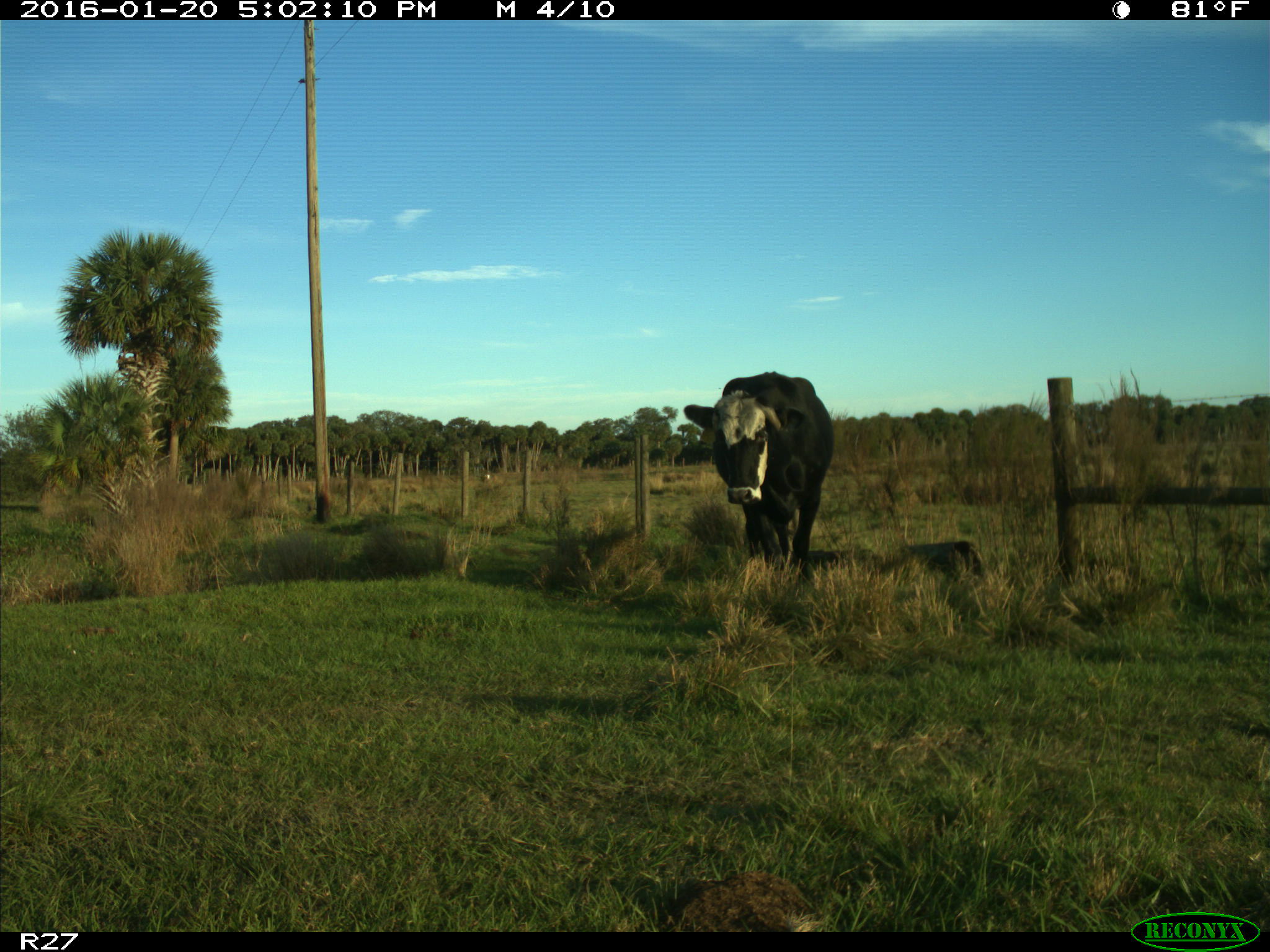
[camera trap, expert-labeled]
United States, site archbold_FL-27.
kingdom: Animalia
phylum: Chordata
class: Mammalia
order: Artiodactyla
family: Bovidae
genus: Bos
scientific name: Bos taurus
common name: domestic cow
Bos taurus (domestic cow).